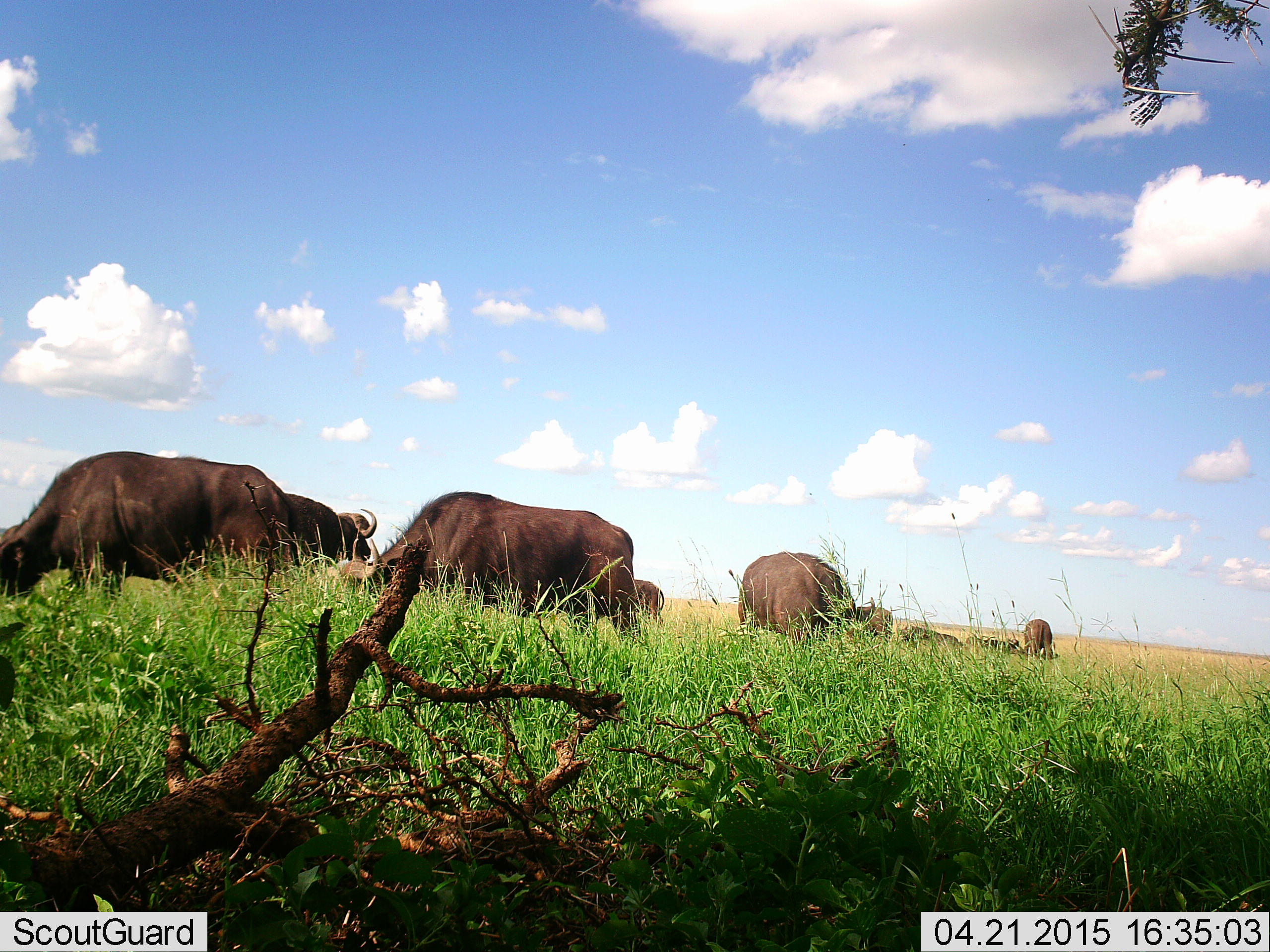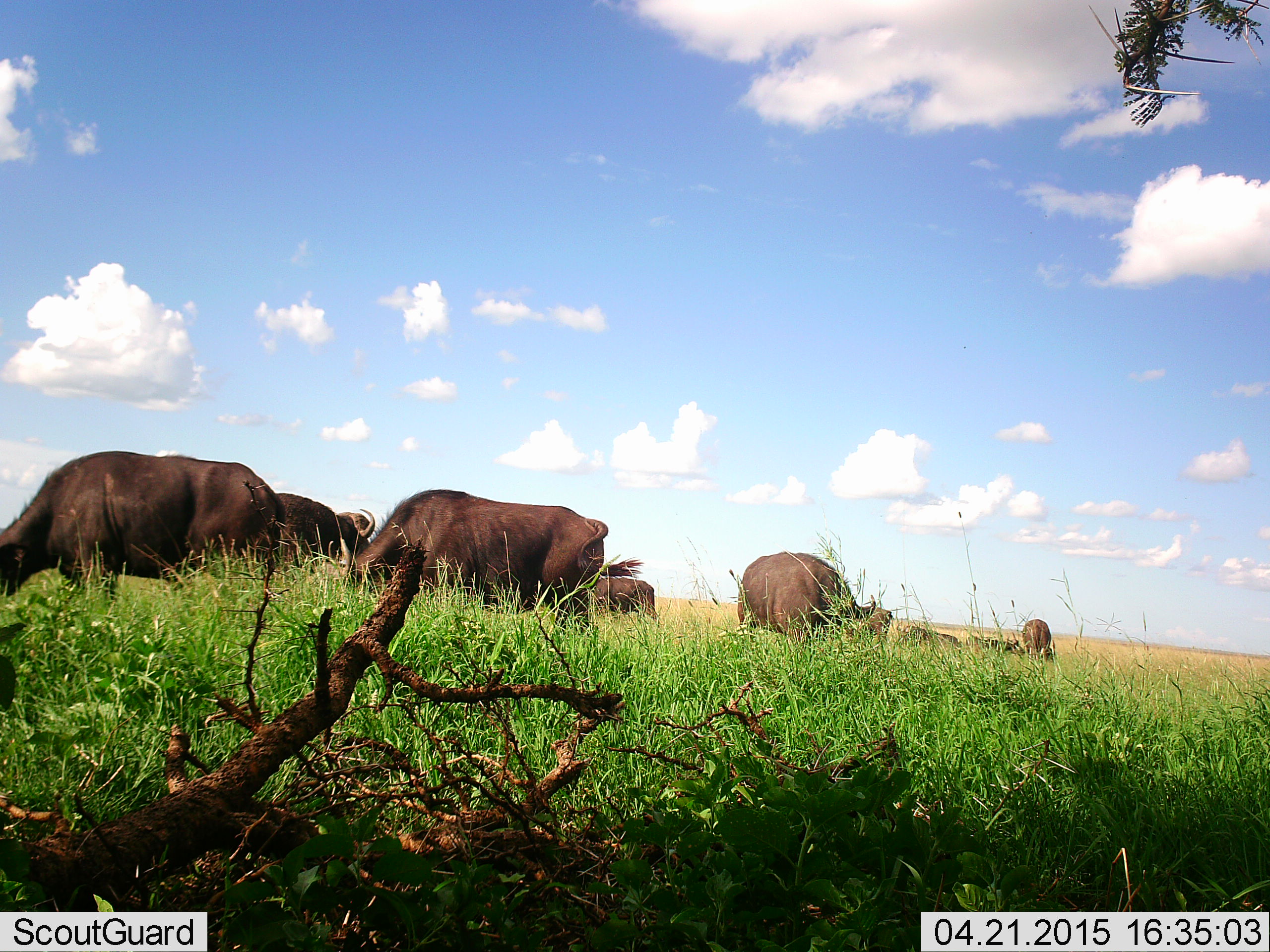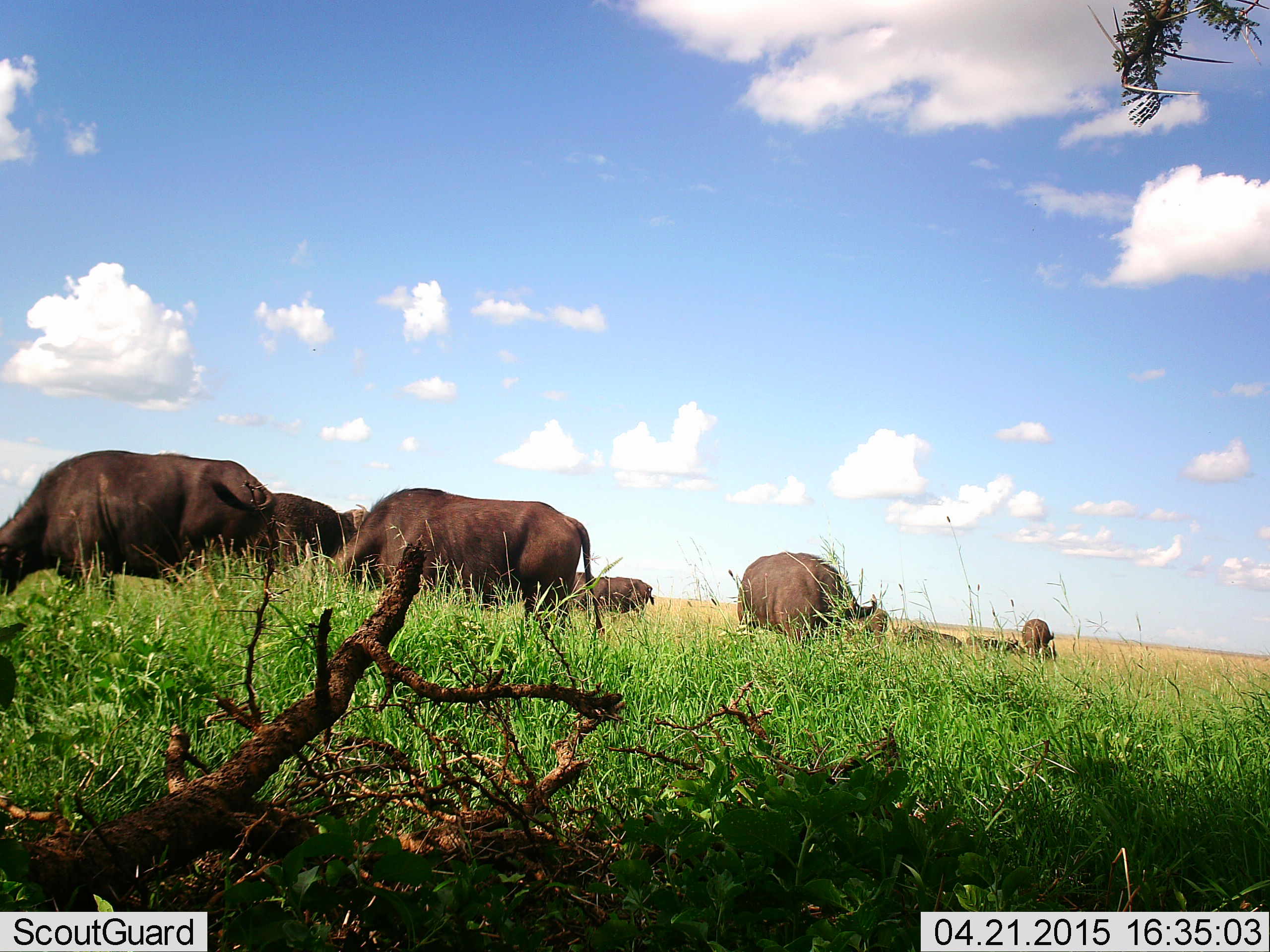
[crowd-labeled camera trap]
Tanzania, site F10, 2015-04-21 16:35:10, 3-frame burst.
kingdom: Animalia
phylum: Chordata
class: Mammalia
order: Artiodactyla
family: Bovidae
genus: Syncerus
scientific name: Syncerus caffer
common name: cape buffalo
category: buffalo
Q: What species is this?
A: Buffalo (cape buffalo) (Syncerus caffer).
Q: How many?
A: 8.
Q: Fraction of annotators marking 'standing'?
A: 50%.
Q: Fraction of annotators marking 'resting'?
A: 20%.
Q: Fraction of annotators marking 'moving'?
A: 20%.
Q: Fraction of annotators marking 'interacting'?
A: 0%.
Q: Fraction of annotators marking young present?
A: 0%.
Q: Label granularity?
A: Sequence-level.